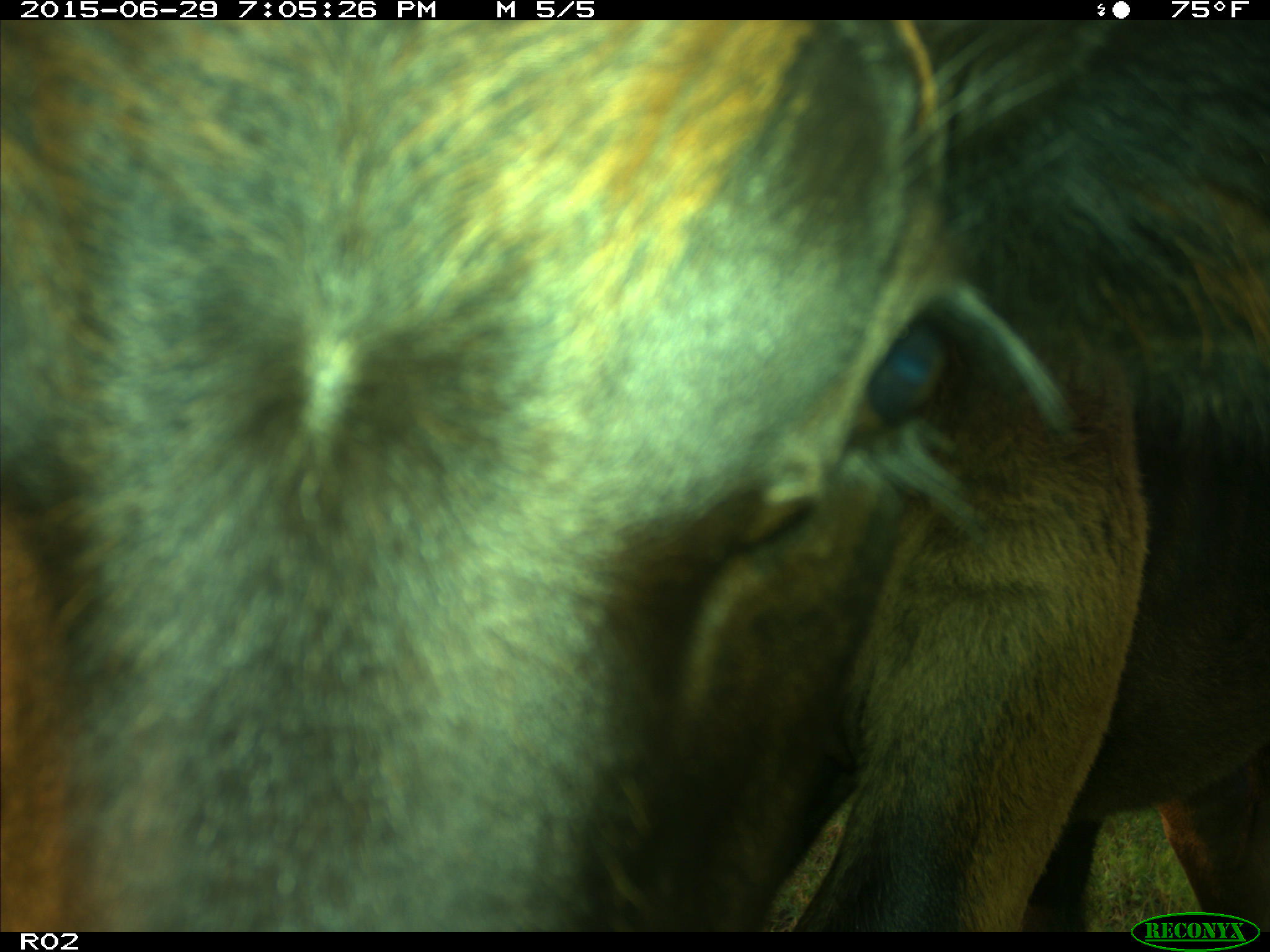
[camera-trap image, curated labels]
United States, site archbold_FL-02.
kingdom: Animalia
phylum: Chordata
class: Mammalia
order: Artiodactyla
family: Bovidae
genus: Bos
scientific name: Bos taurus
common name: domestic cow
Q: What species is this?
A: Bos taurus (domestic cow).